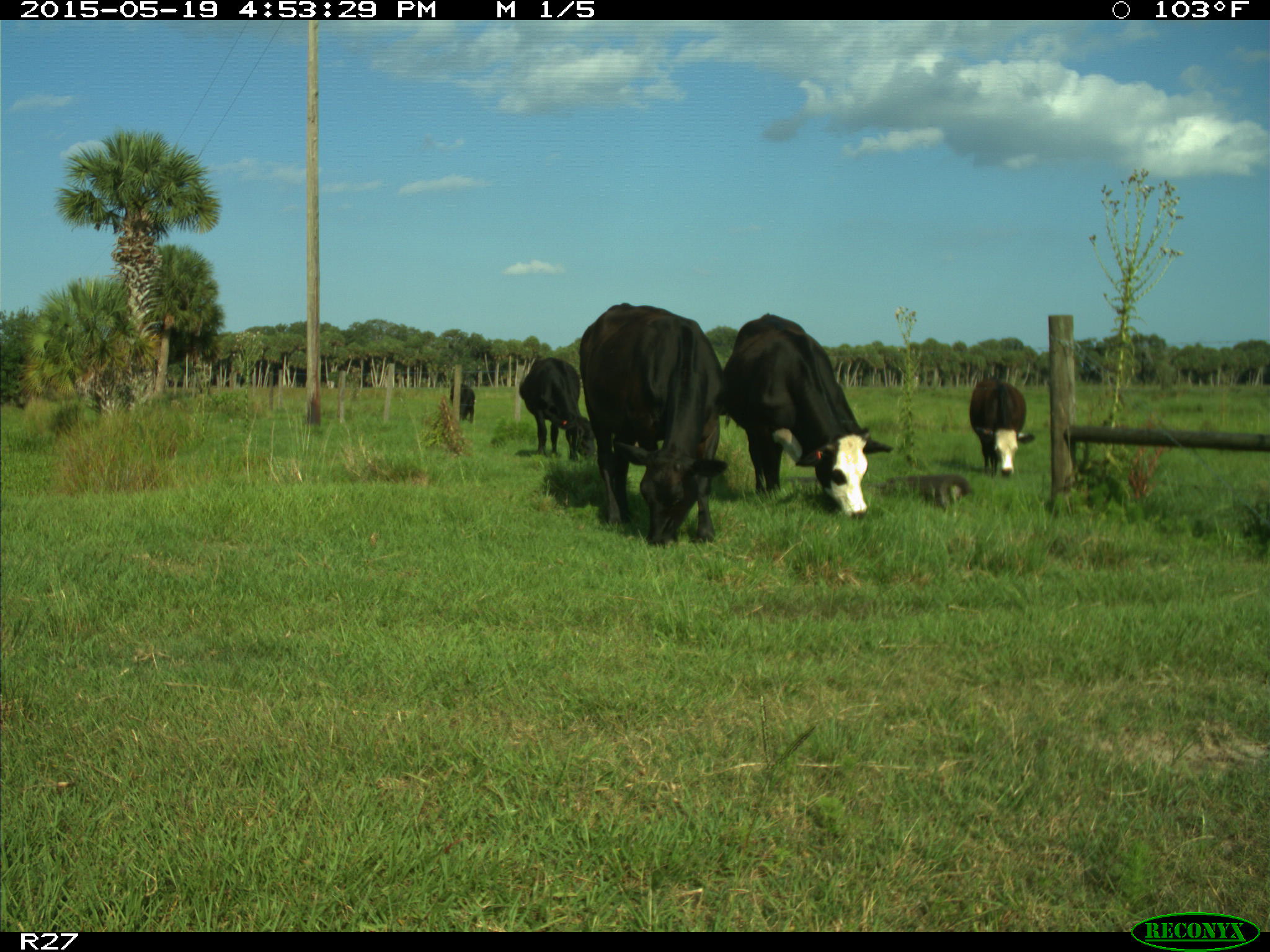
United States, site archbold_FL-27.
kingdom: Animalia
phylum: Chordata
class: Mammalia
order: Artiodactyla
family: Bovidae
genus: Bos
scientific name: Bos taurus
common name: domestic cow